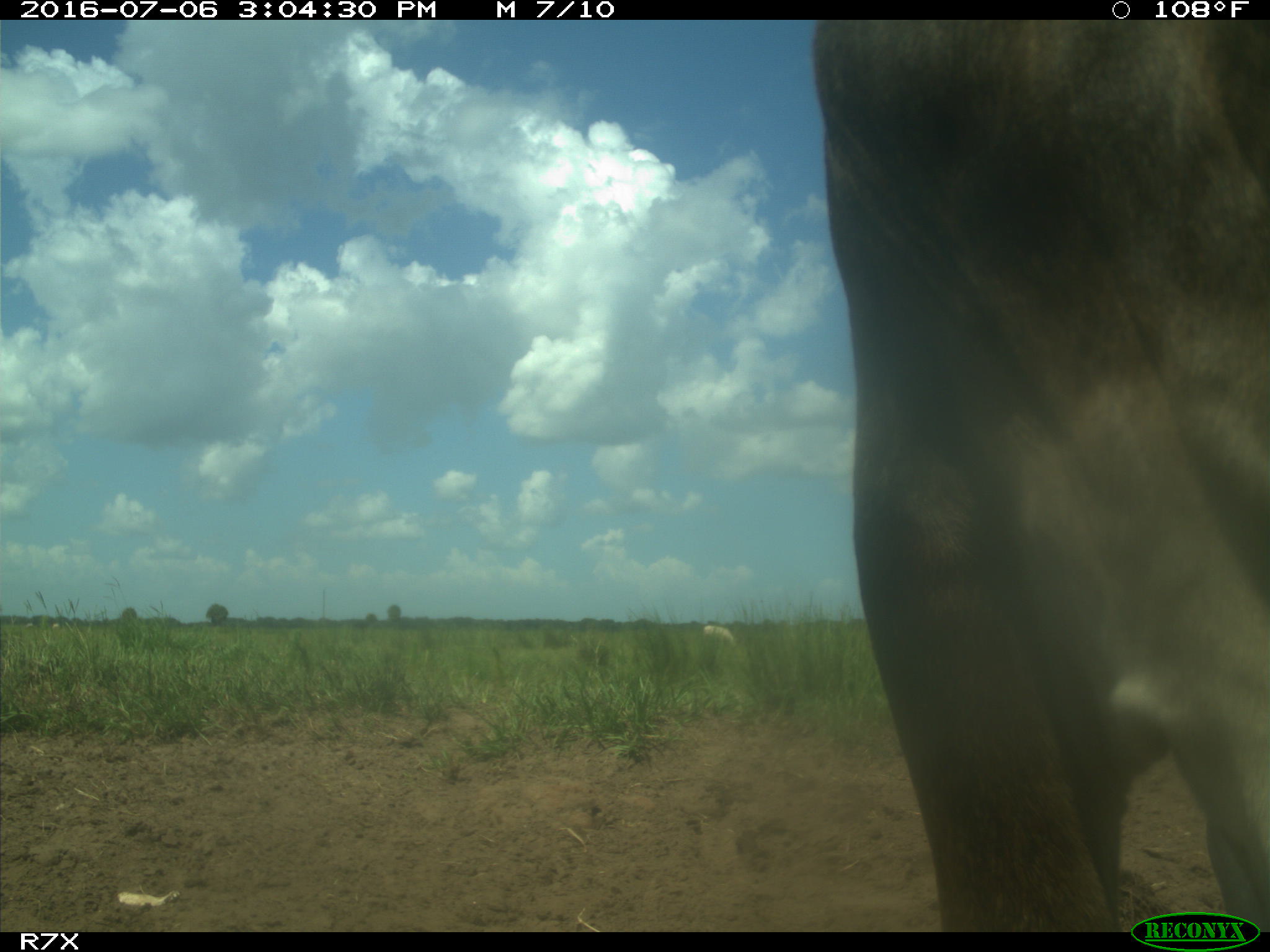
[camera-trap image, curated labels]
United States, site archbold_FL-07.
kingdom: Animalia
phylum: Chordata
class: Mammalia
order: Artiodactyla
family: Bovidae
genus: Bos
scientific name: Bos taurus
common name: domestic cow